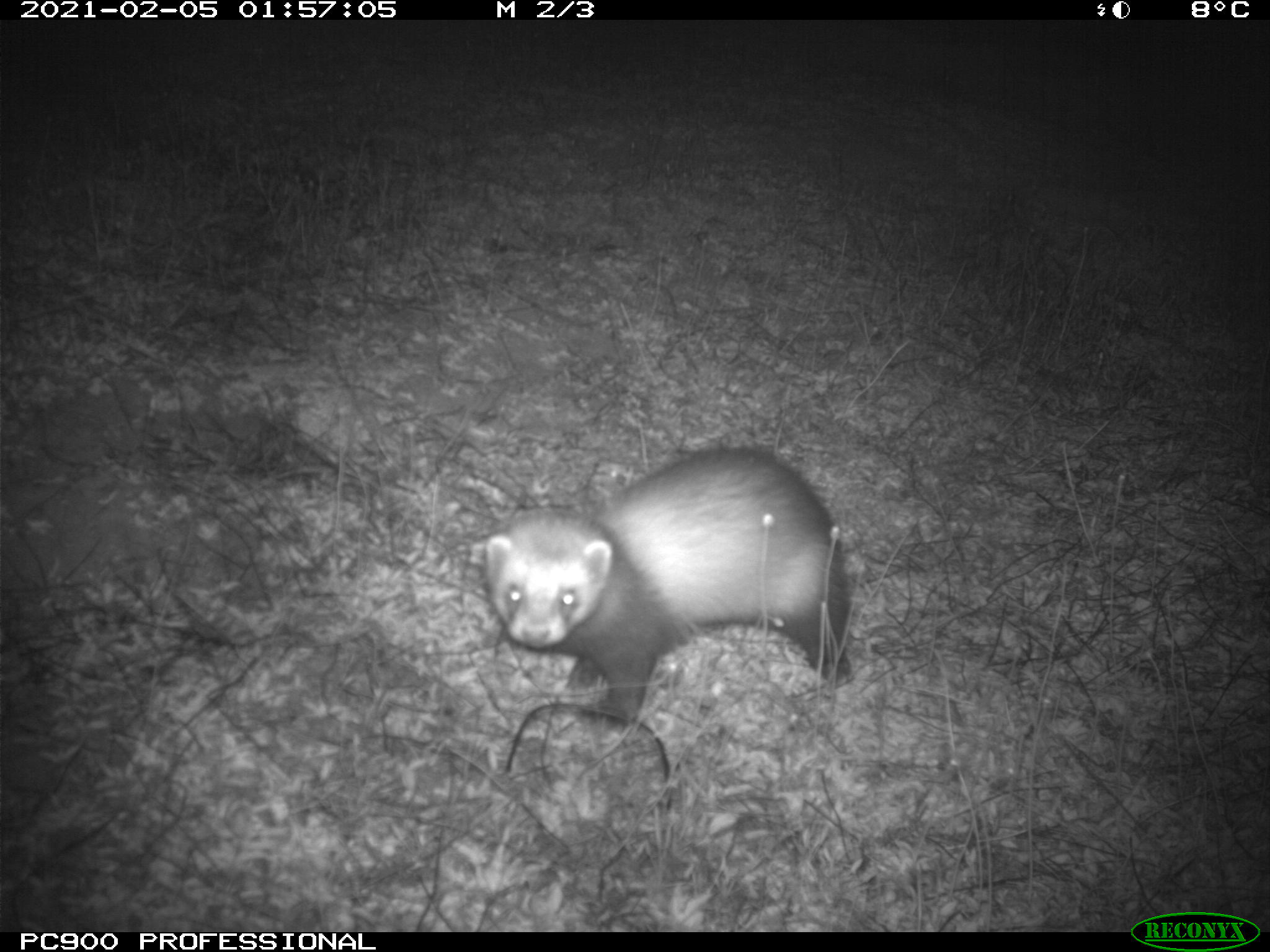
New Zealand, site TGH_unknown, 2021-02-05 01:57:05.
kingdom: Animalia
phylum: Chordata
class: Mammalia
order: Carnivora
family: Mustelidae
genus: Mustela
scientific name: Mustela furo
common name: ferret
Ferret (Mustela furo).